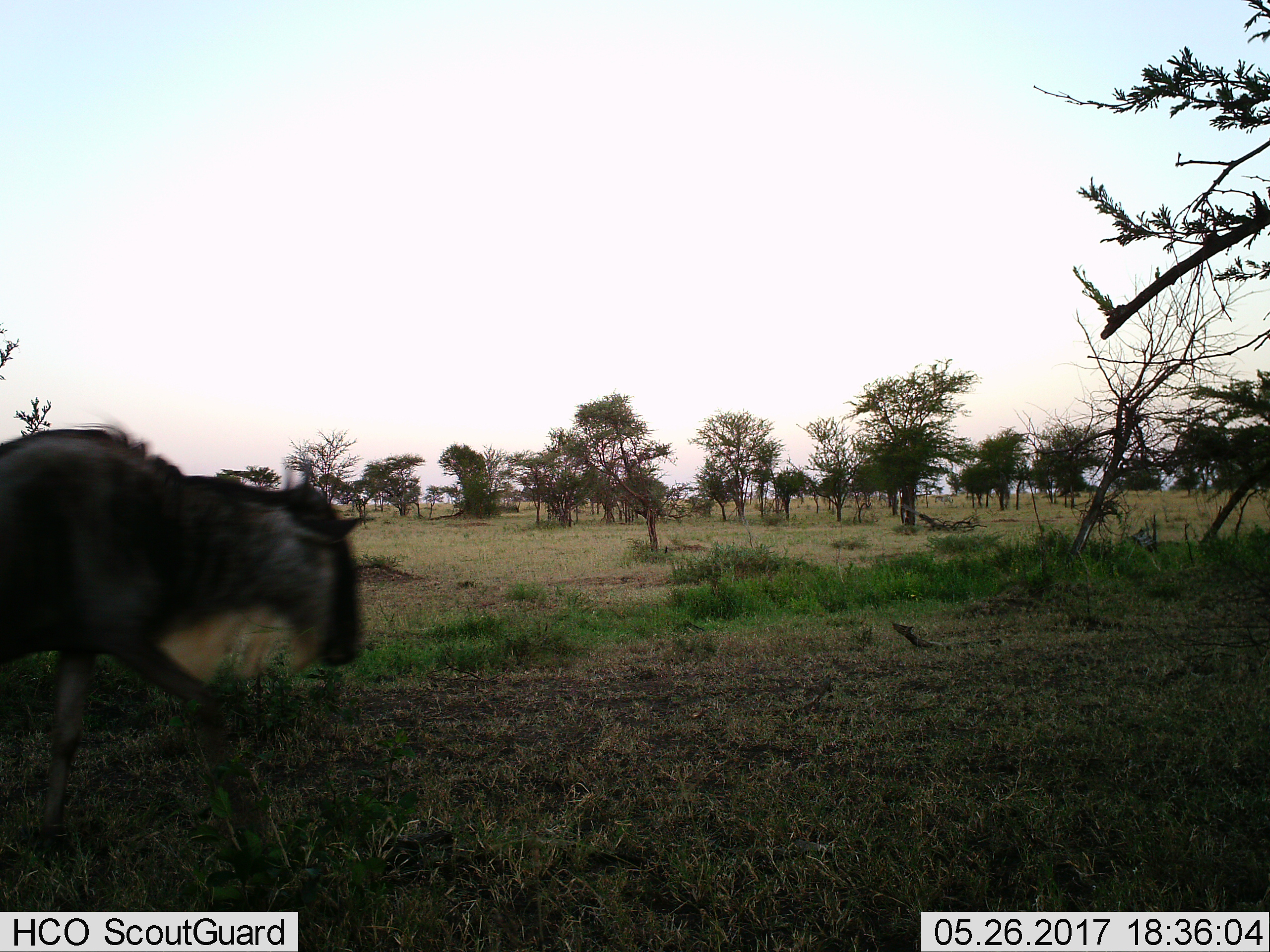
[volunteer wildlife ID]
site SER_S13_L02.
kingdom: Animalia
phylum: Chordata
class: Mammalia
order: Artiodactyla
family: Bovidae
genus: Connochaetes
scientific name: Connochaetes taurinus taurinus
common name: blue wildebeest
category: wildebeestblue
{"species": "wildebeestblue (blue wildebeest) (Connochaetes taurinus taurinus)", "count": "1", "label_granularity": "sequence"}